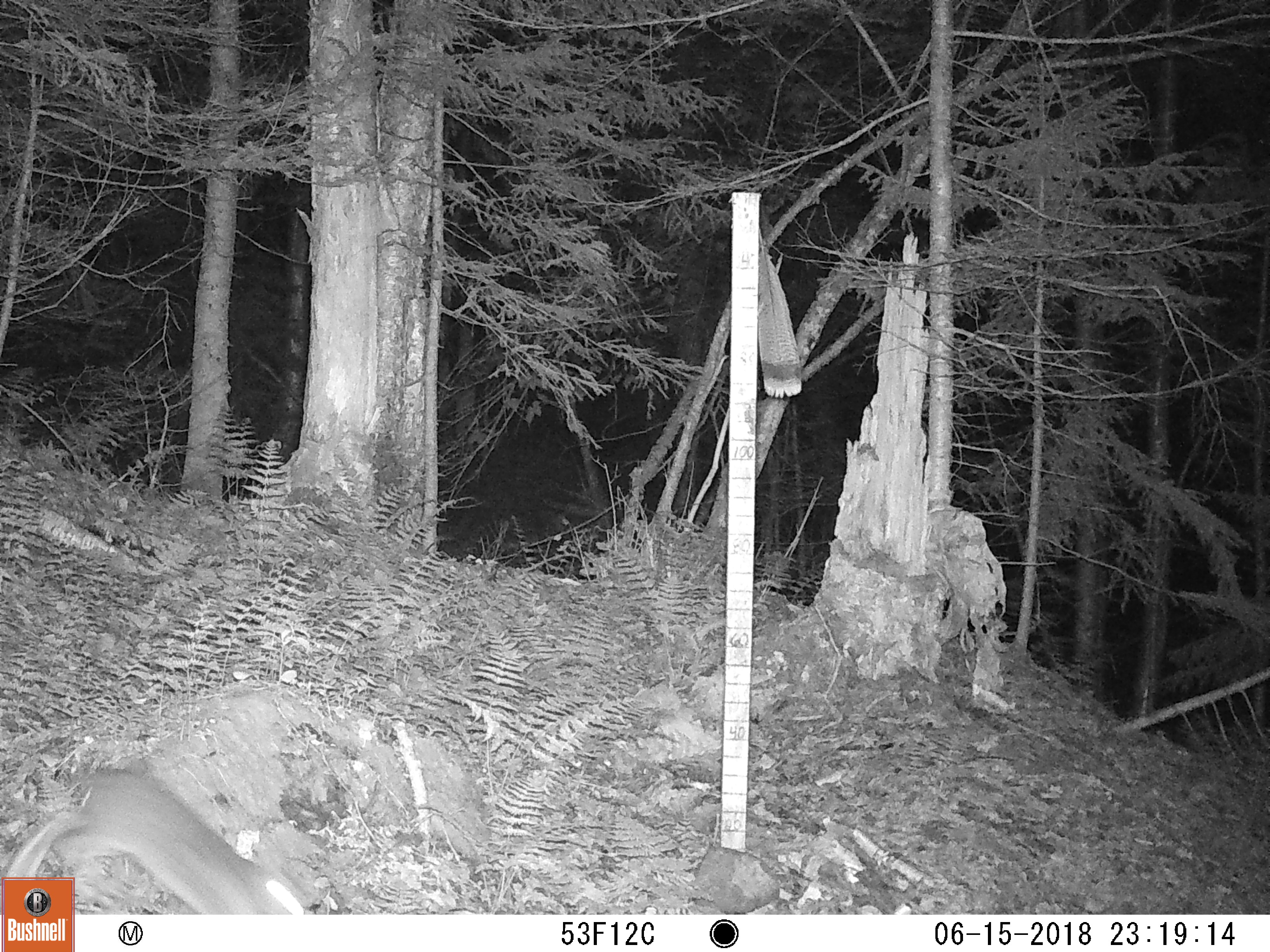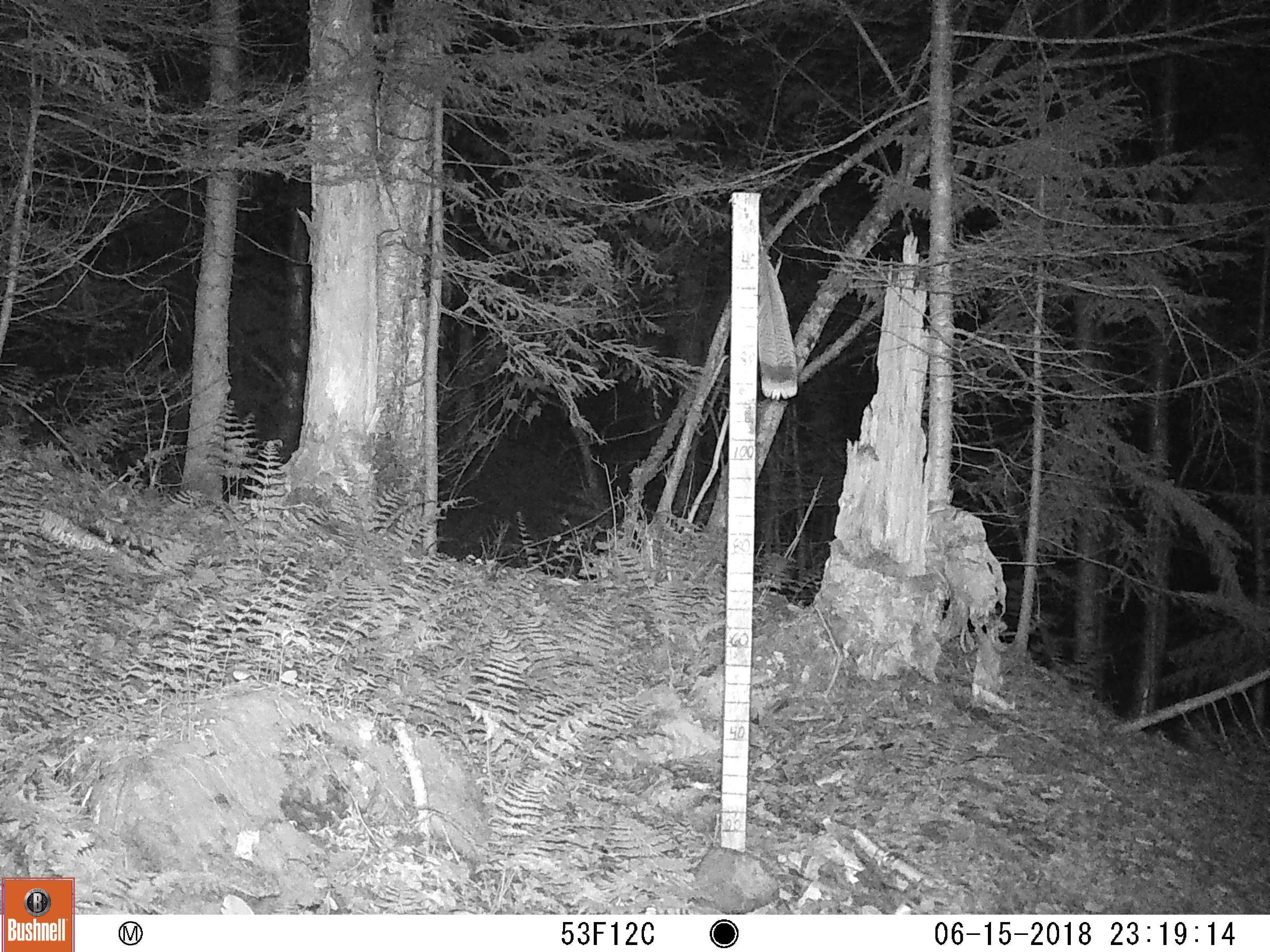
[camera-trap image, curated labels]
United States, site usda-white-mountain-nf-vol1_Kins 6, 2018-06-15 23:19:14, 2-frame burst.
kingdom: Animalia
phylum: Chordata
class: Mammalia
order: Lagomorpha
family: Leporidae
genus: Lepus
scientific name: Lepus americanus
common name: snowshoe hare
Snowshoe hare (Lepus americanus).